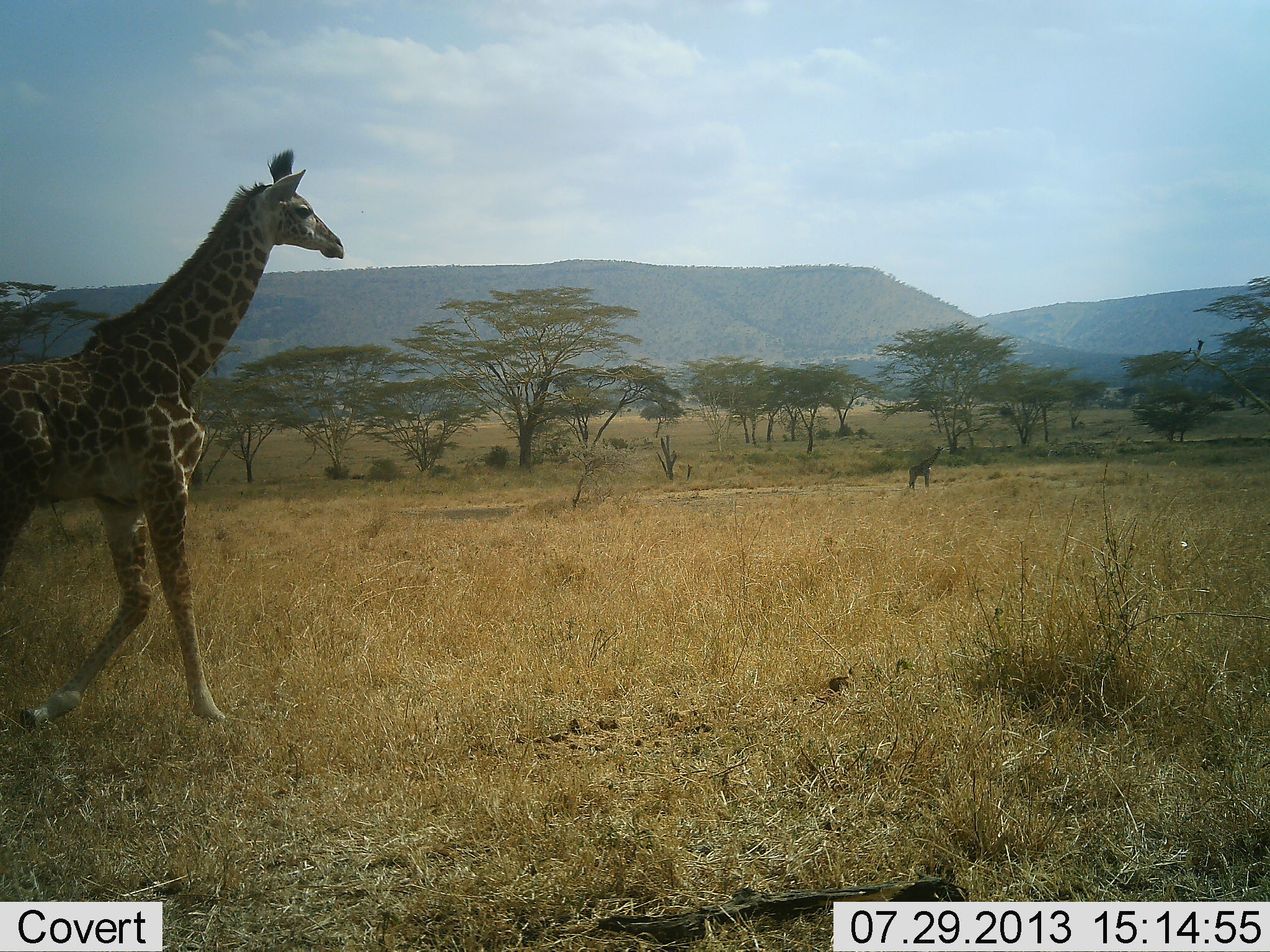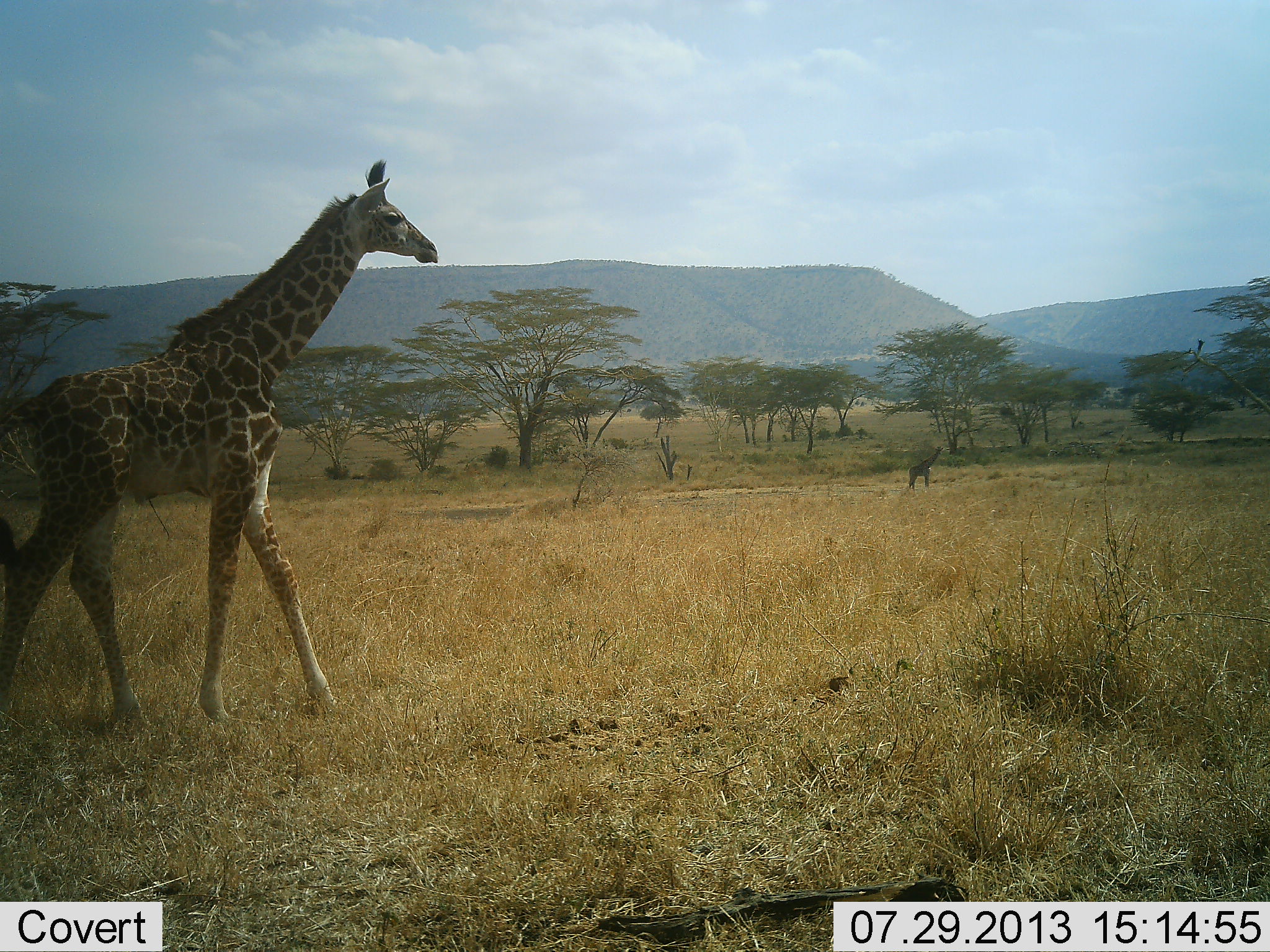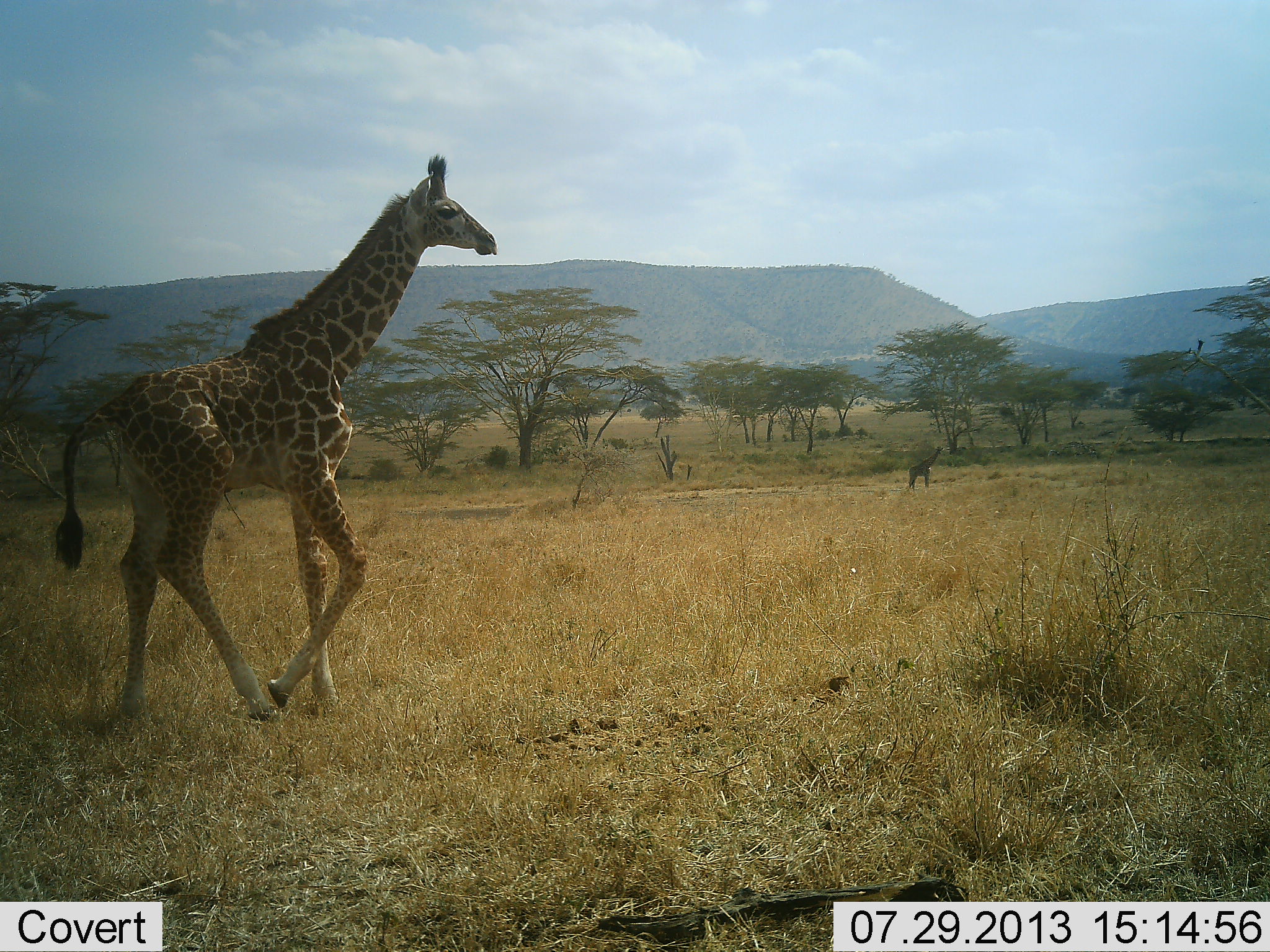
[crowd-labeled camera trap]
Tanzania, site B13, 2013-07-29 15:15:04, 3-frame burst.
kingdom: Animalia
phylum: Chordata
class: Mammalia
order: Artiodactyla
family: Giraffidae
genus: Giraffa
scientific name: Giraffa camelopardalis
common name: giraffe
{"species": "giraffe (Giraffa camelopardalis)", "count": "2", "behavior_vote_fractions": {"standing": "43%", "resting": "0%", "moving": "95%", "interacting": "0%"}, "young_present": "33%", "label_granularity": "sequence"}